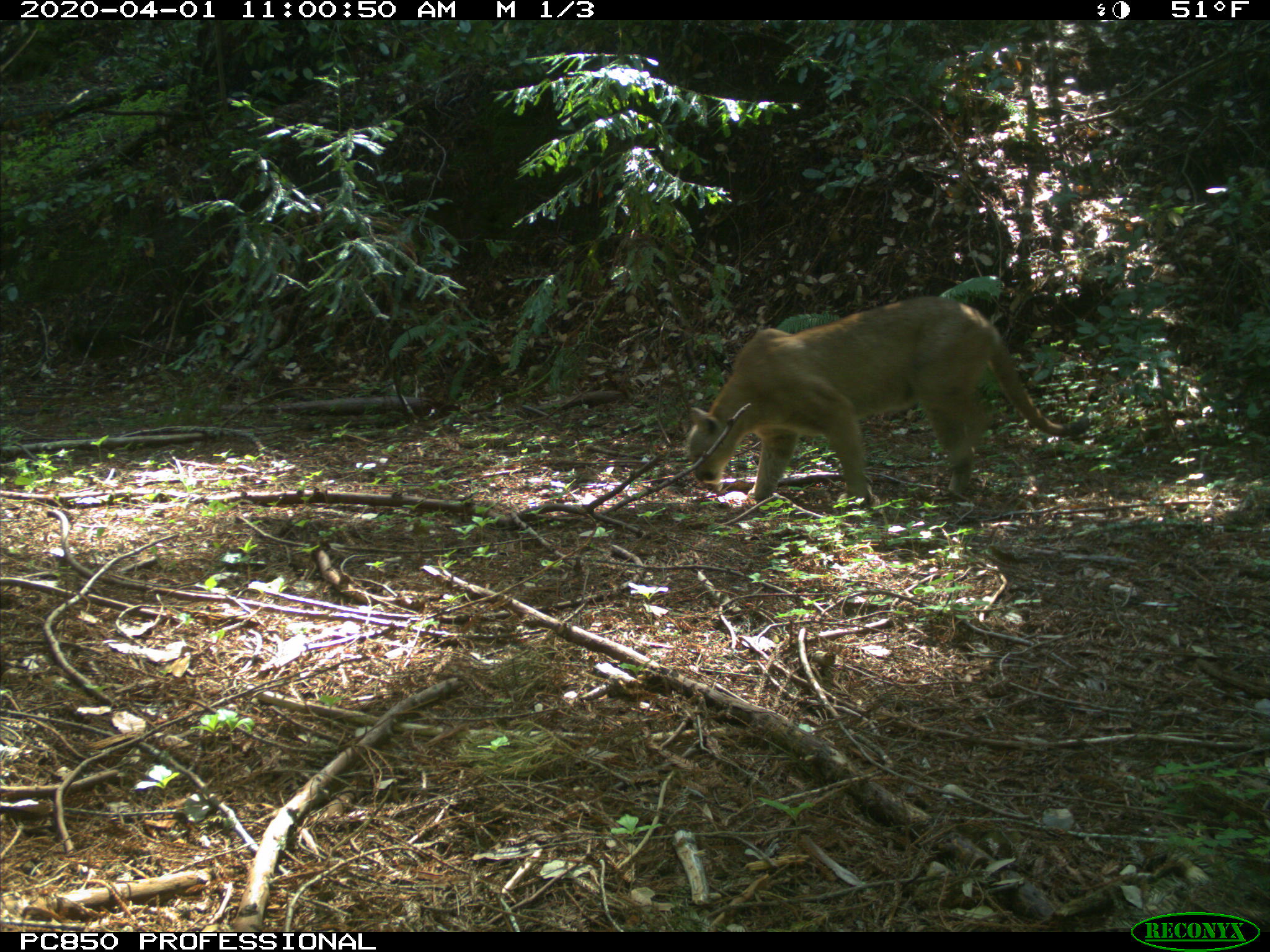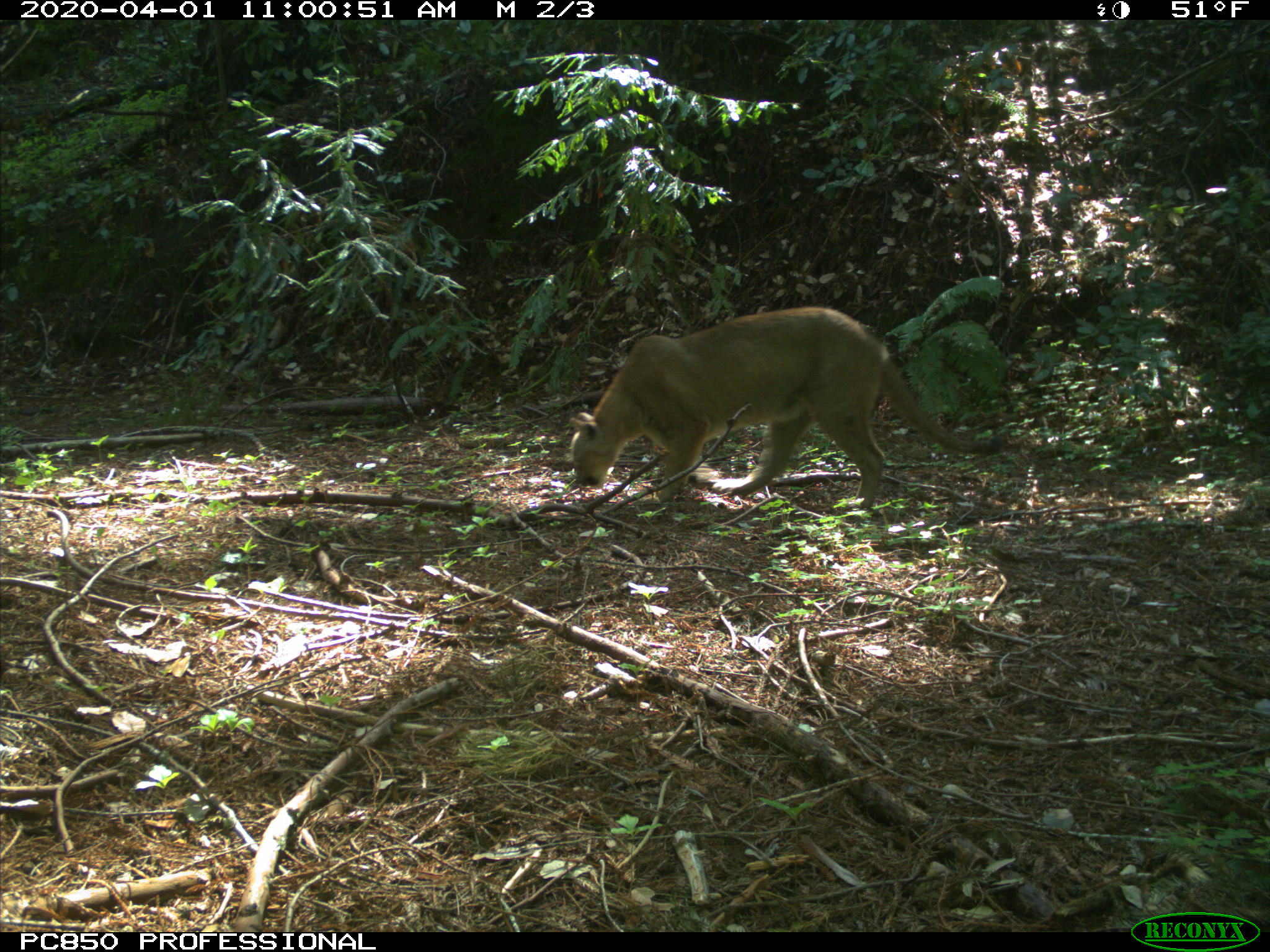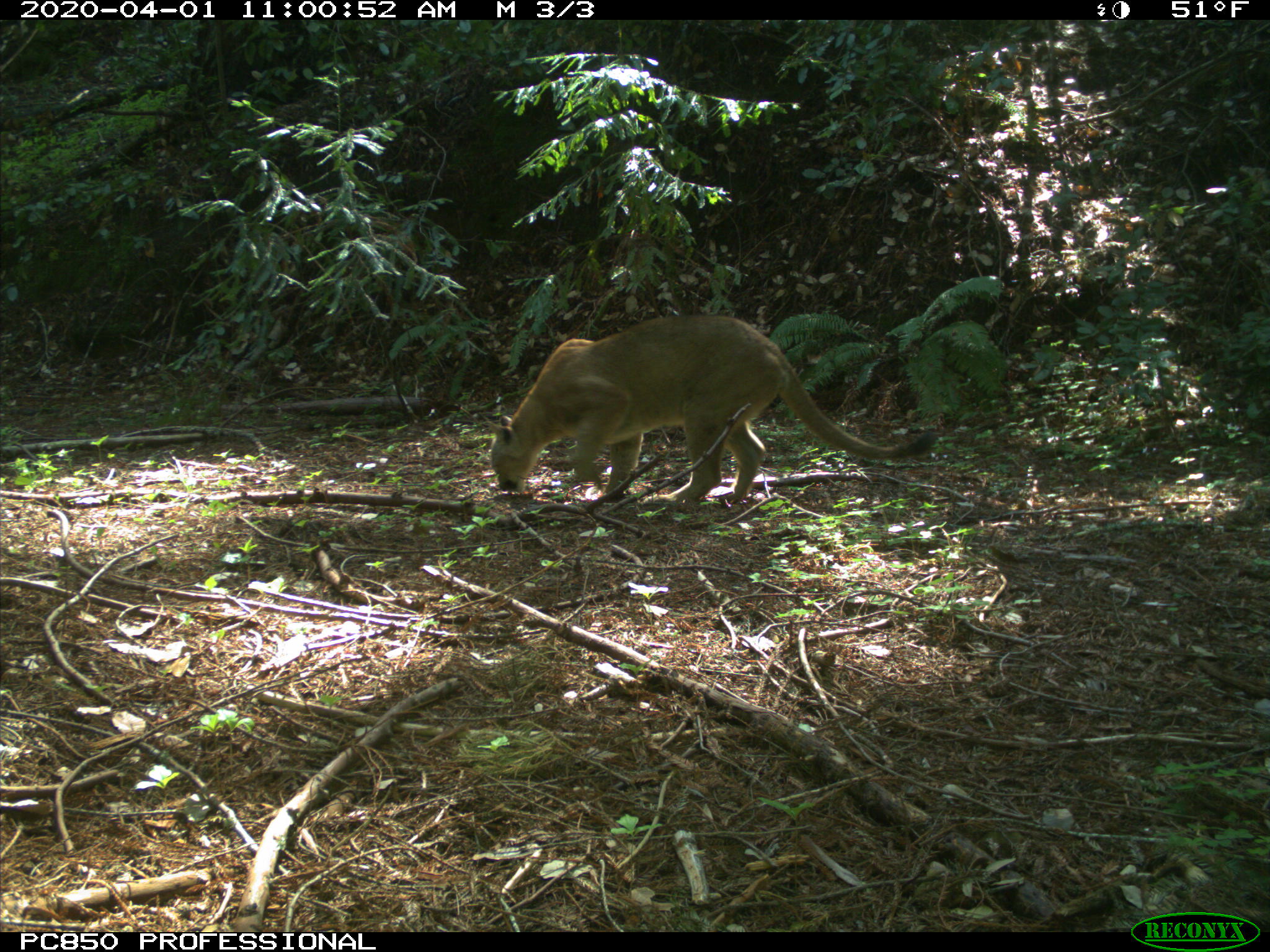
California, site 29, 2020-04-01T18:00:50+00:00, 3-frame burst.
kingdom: Animalia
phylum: Chordata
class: Mammalia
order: Carnivora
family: Felidae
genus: Puma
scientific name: Puma concolor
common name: puma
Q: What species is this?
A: Puma (Puma concolor).